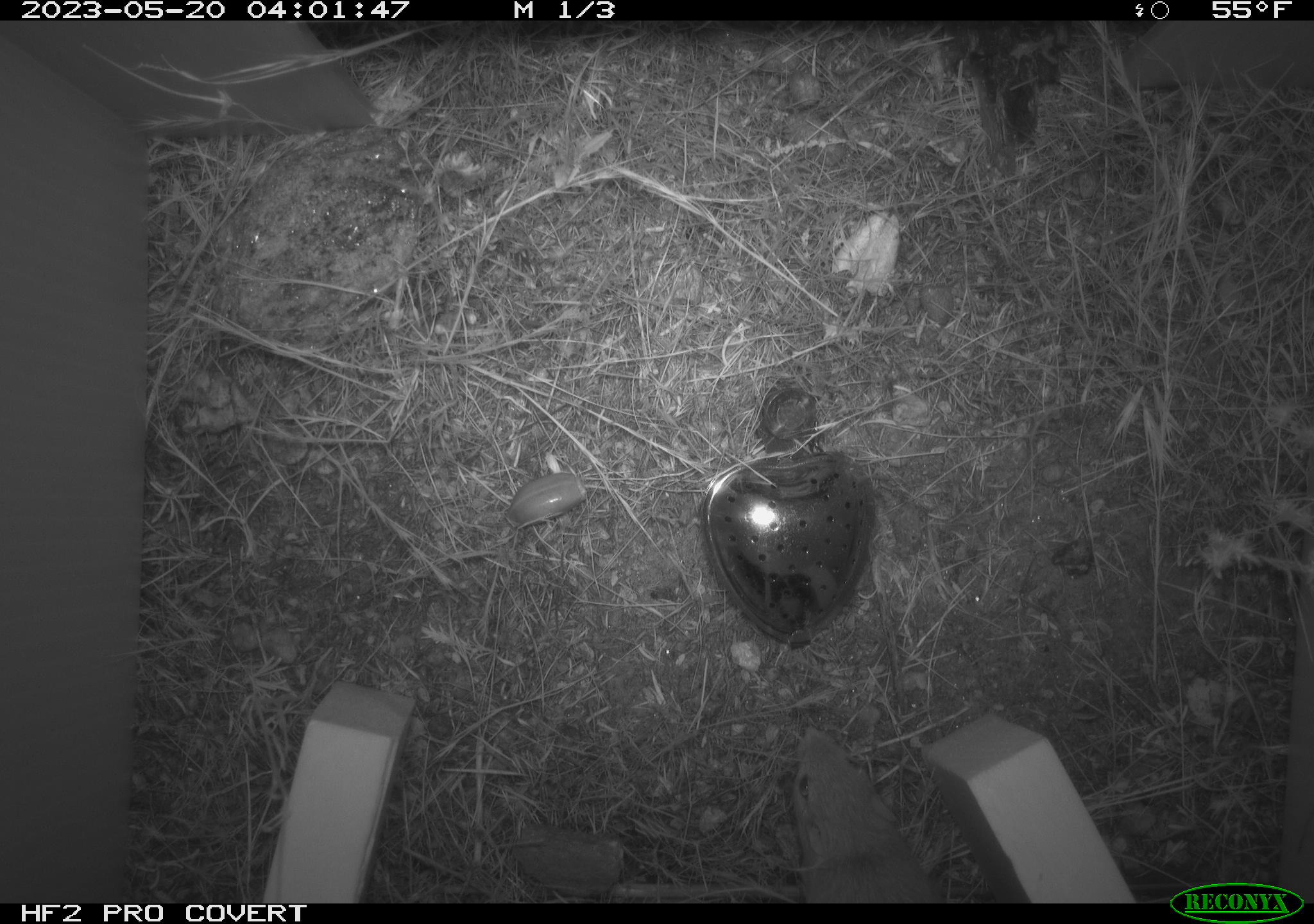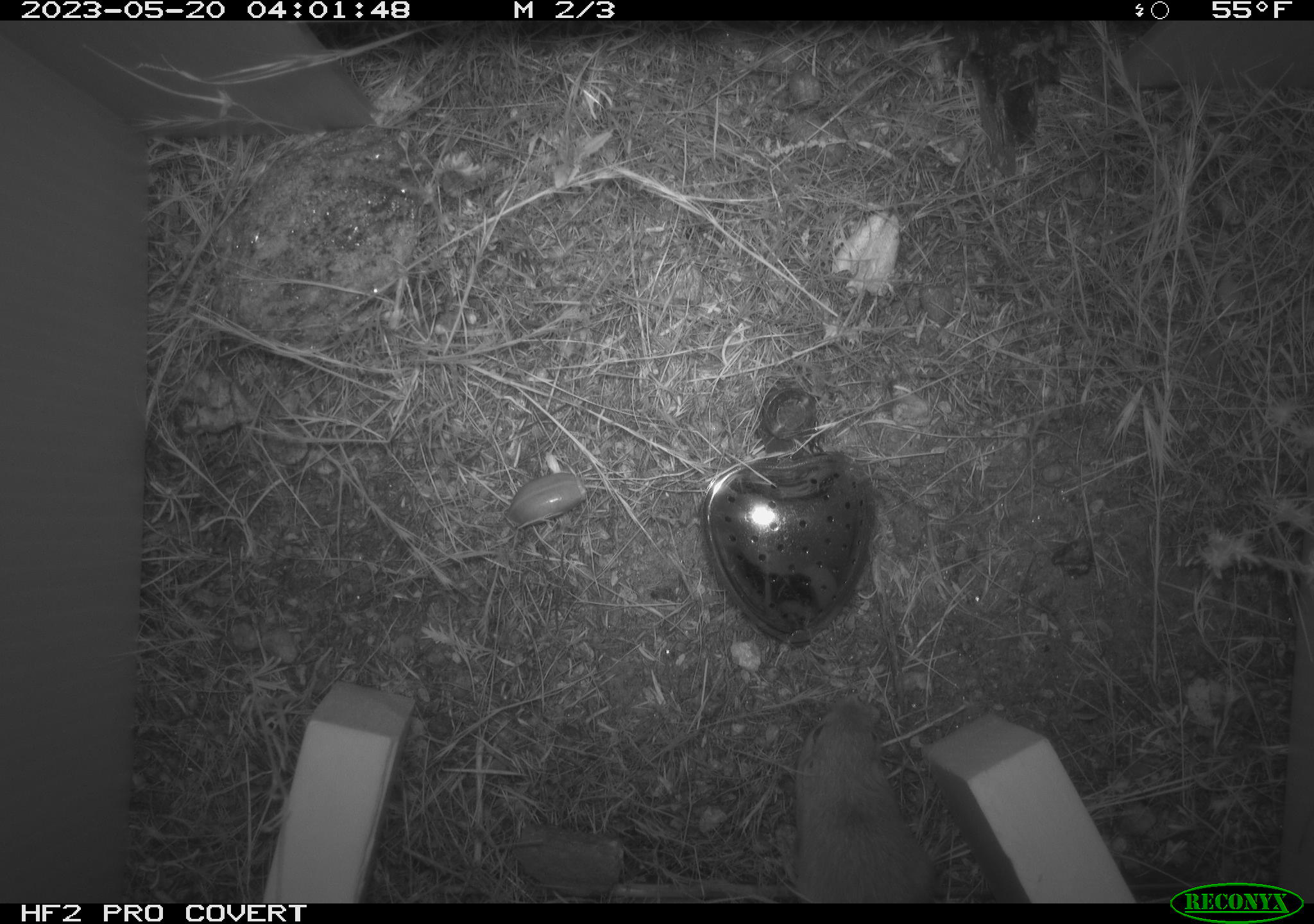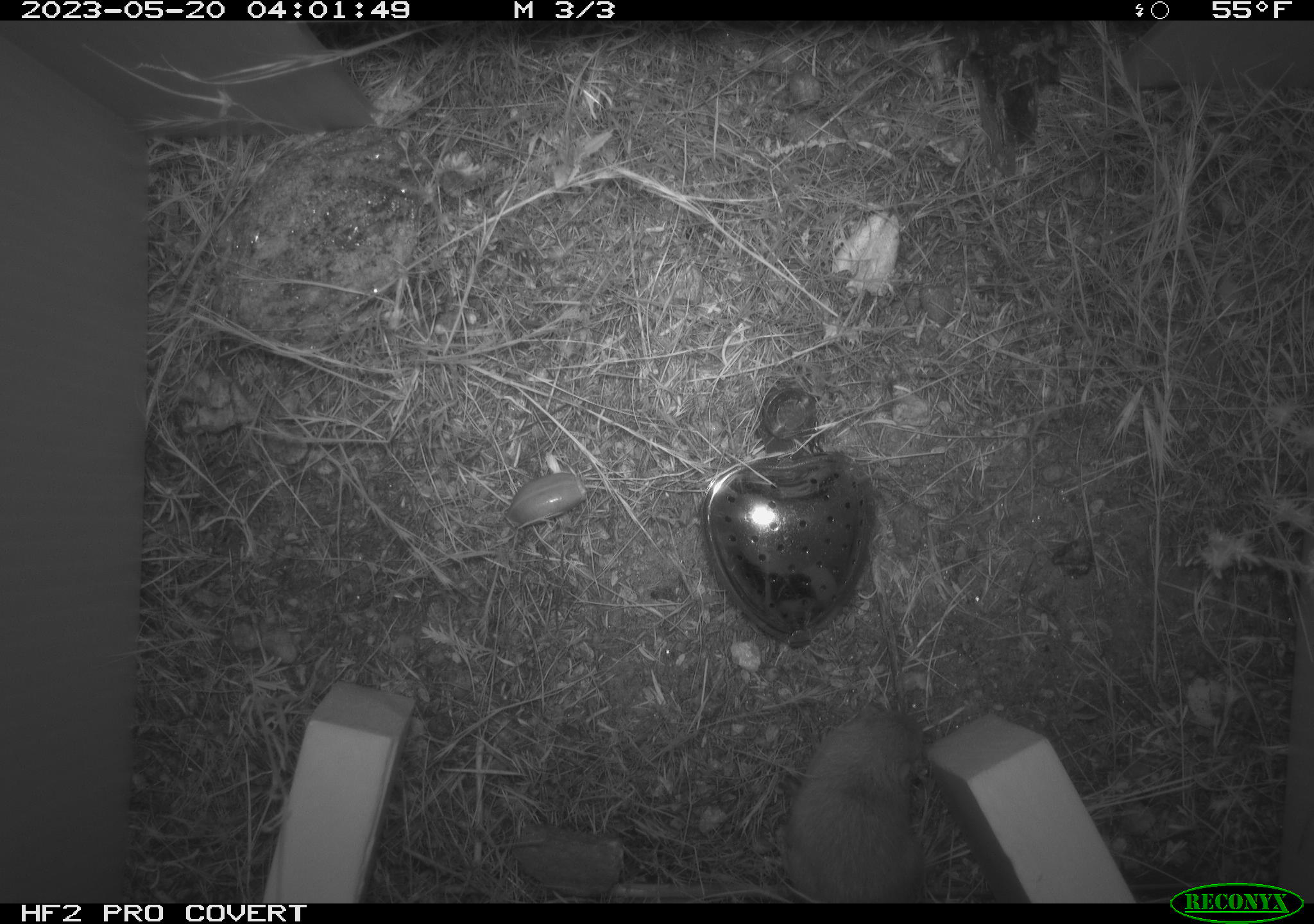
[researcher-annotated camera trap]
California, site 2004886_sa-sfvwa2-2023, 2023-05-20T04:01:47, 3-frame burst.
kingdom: Animalia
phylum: Chordata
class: Mammalia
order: Rodentia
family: Heteromyidae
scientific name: Heteromyidae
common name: kangaroo rats and pocket mice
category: heteromyidae family